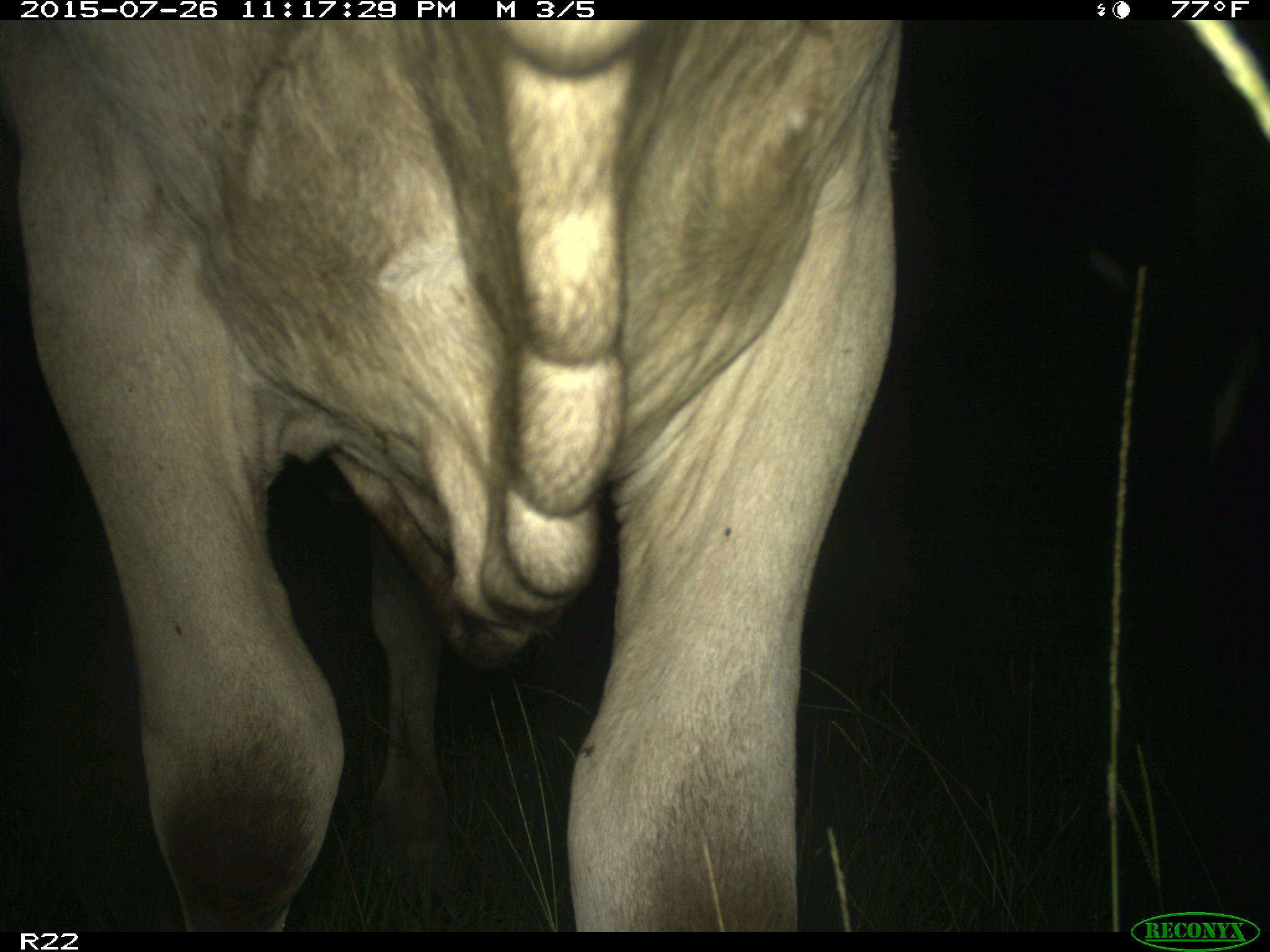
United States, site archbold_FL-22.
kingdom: Animalia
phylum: Chordata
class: Mammalia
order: Artiodactyla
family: Bovidae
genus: Bos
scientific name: Bos taurus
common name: domestic cow